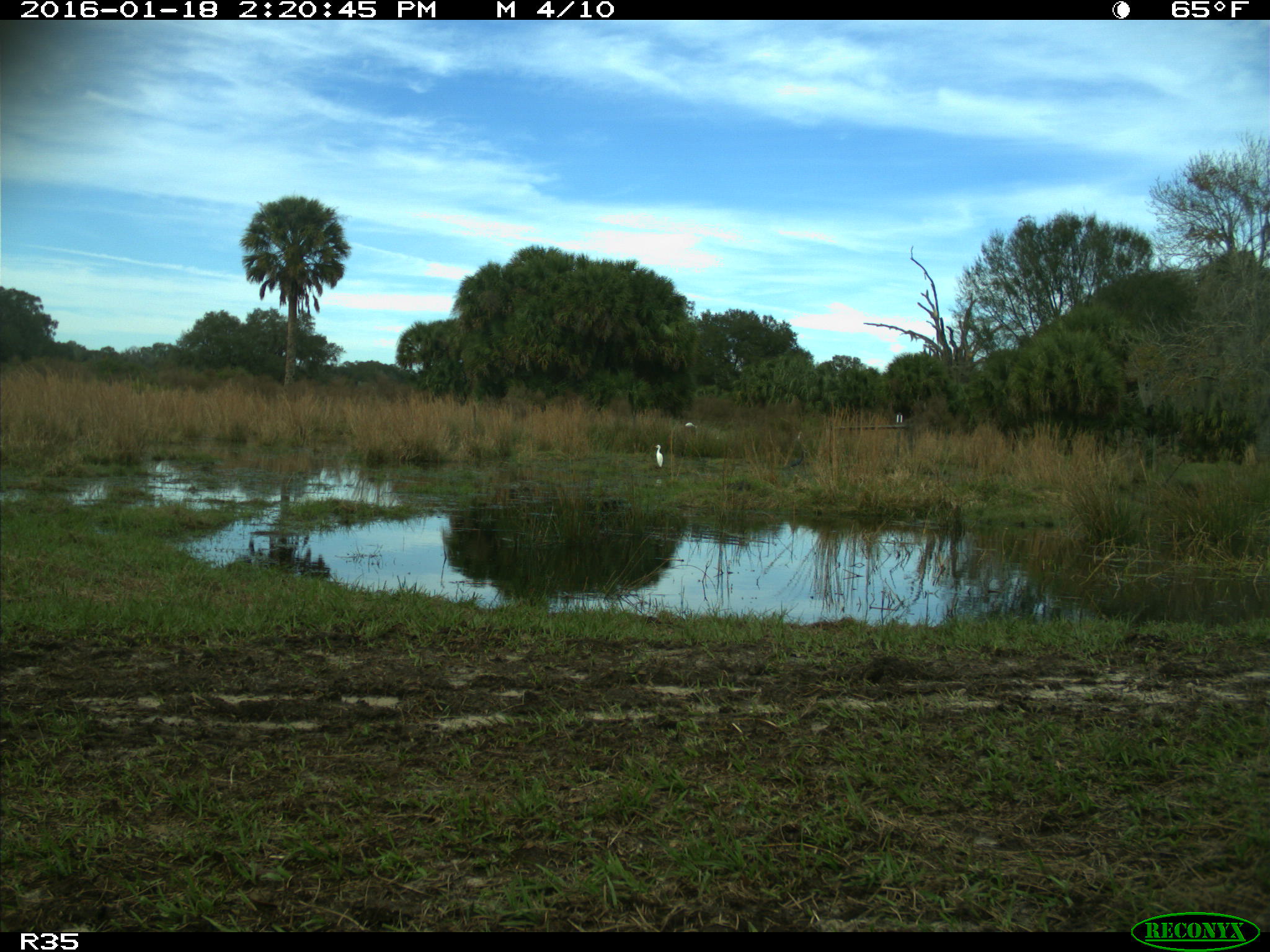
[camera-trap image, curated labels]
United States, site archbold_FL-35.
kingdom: Animalia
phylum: Chordata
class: Aves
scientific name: Aves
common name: birds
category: unidentified bird